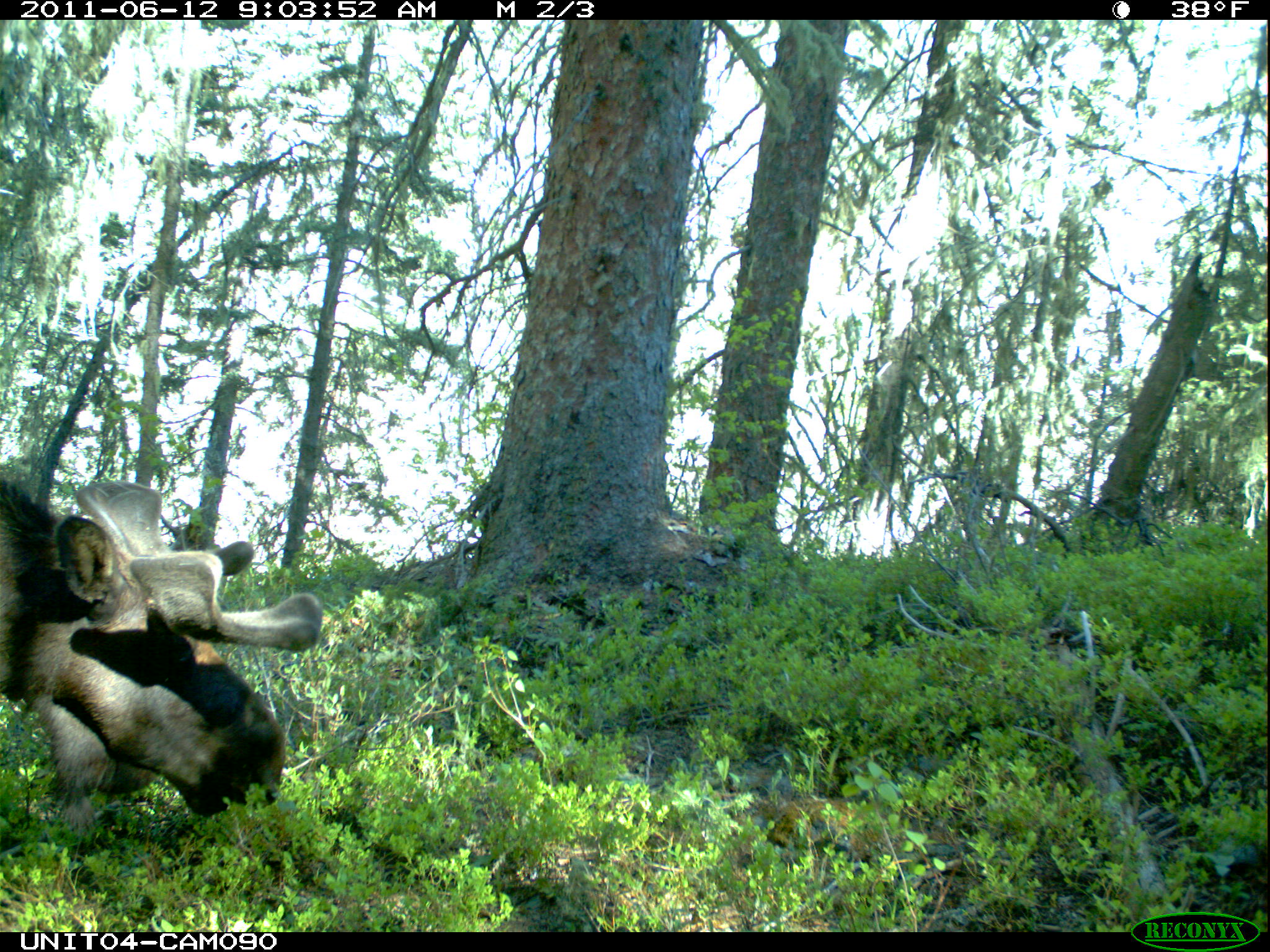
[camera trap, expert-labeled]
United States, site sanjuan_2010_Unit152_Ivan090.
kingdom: Animalia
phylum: Chordata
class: Mammalia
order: Artiodactyla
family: Cervidae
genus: Alces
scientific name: Alces alces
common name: moose